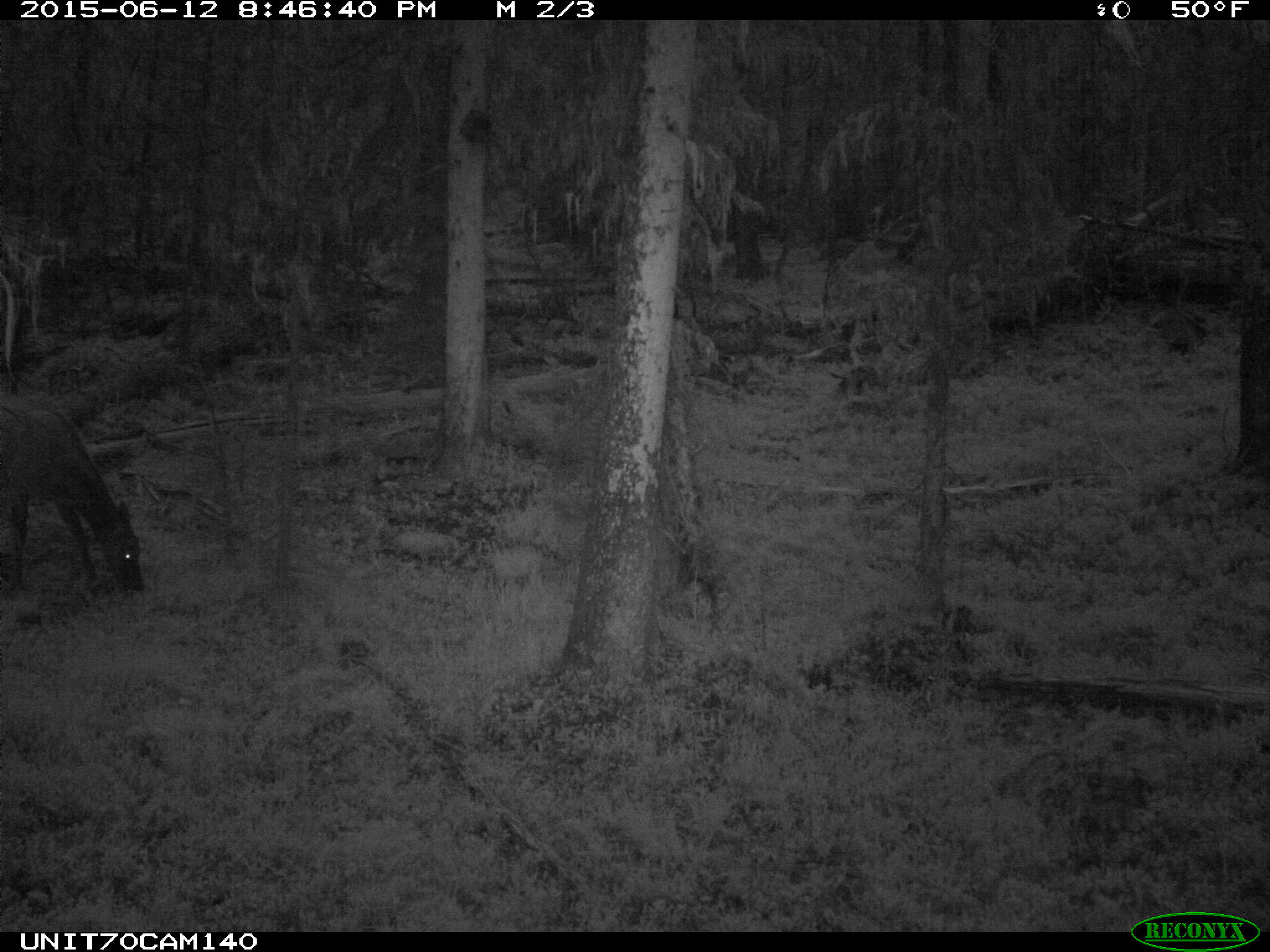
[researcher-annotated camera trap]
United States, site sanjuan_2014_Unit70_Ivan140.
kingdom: Animalia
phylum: Chordata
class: Mammalia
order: Artiodactyla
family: Cervidae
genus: Cervus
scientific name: Cervus elaphus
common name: red deer